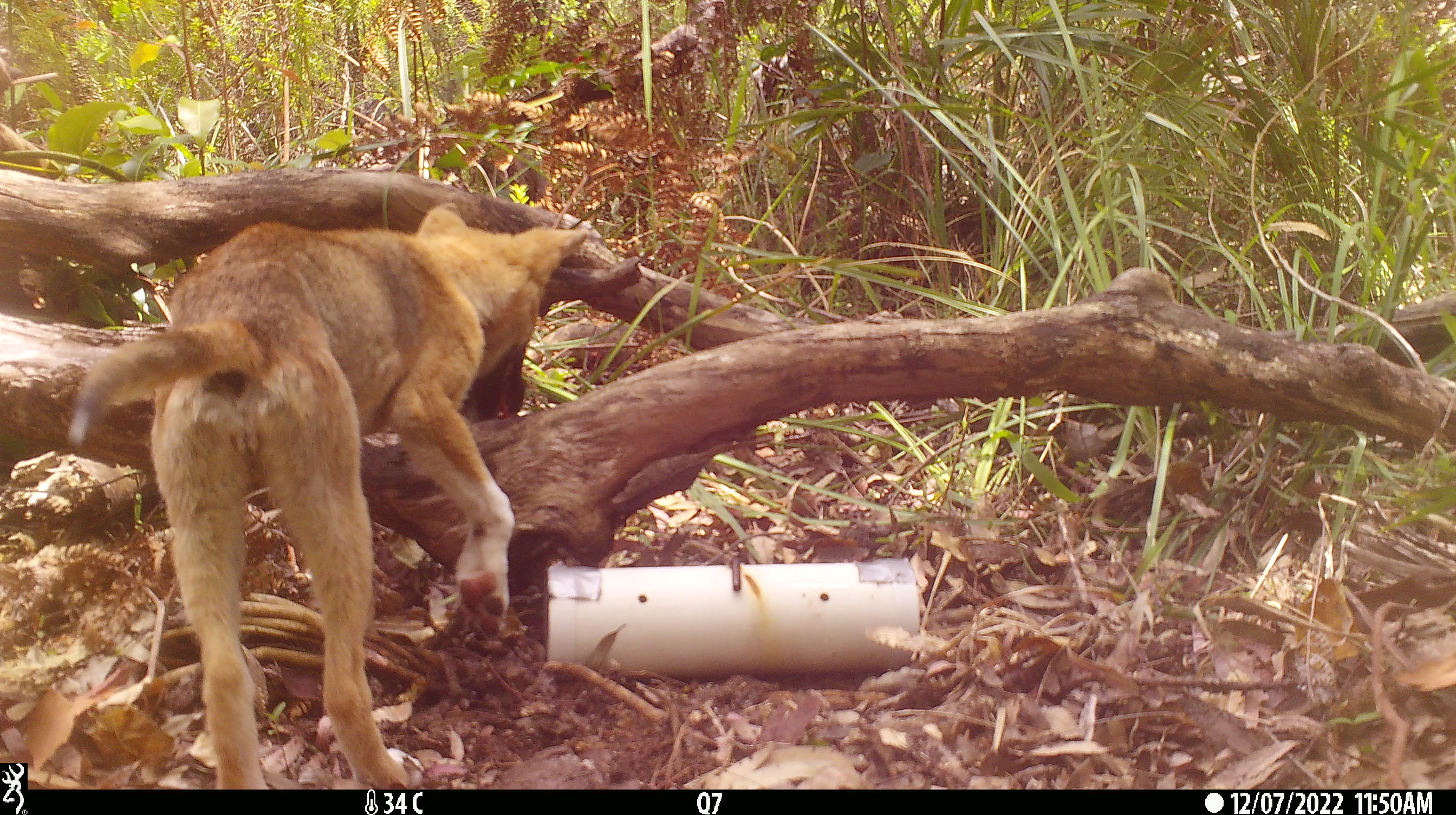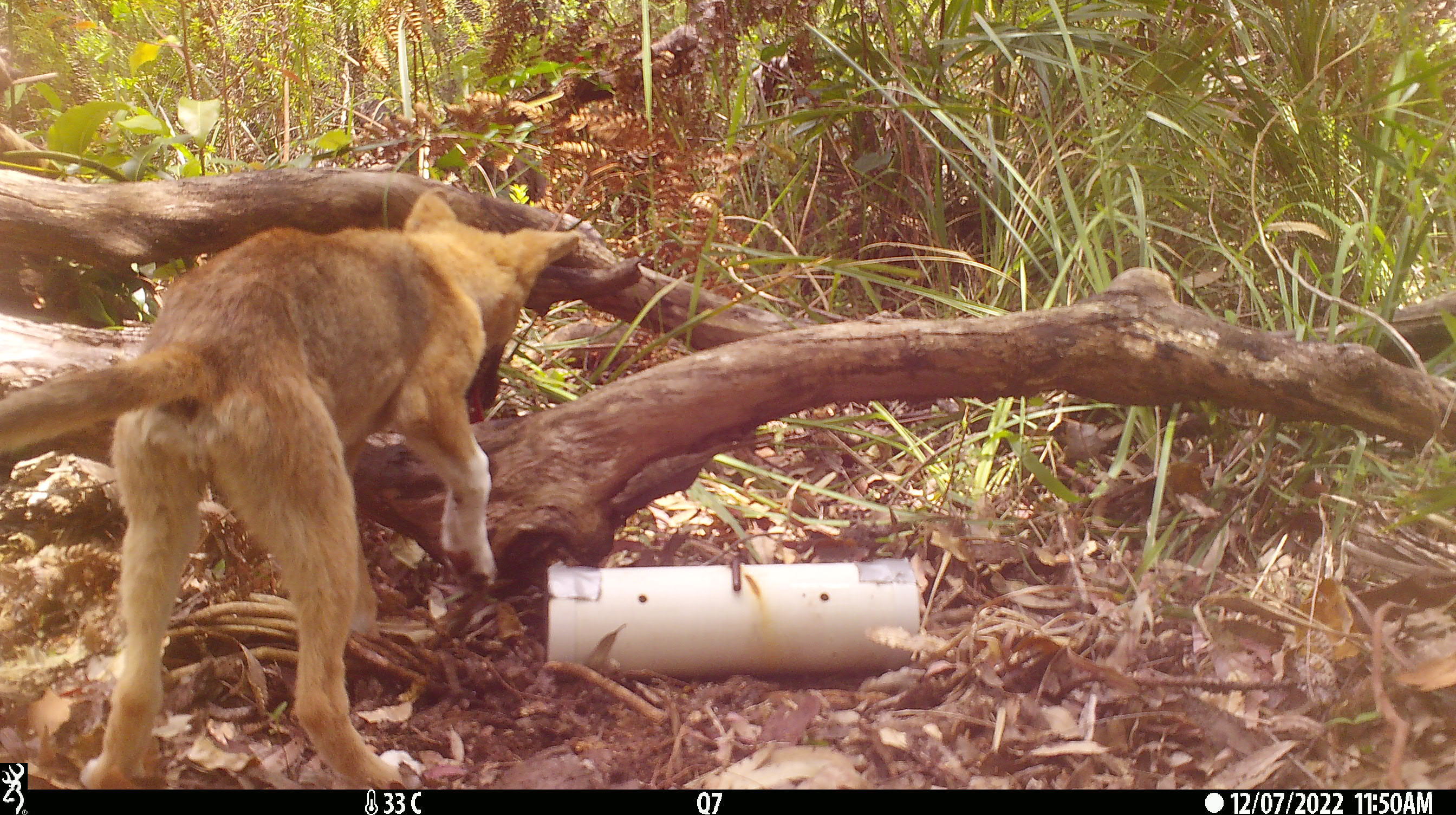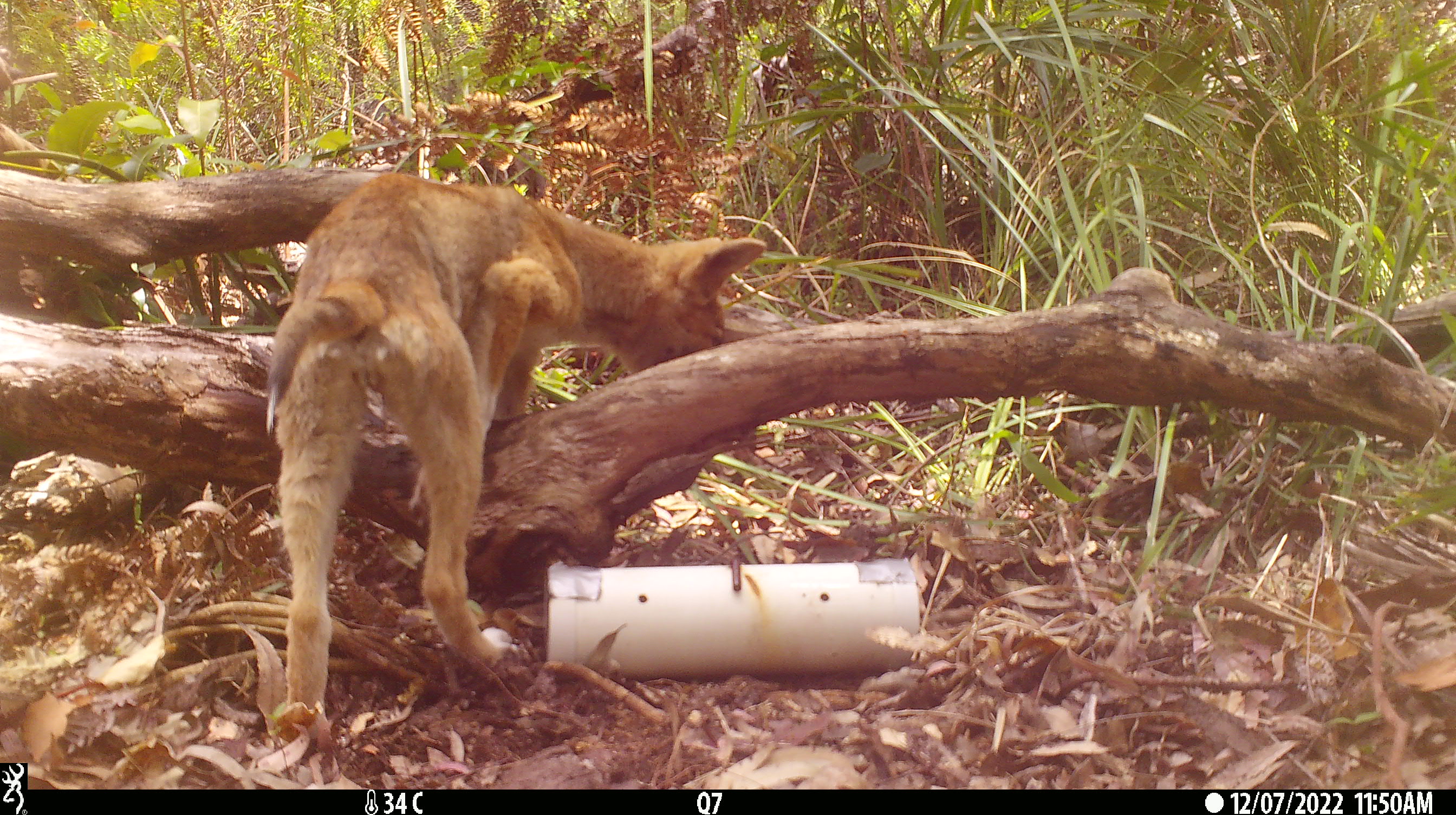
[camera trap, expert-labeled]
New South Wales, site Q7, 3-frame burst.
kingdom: Animalia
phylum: Chordata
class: Mammalia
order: Carnivora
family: Canidae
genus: Canis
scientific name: Canis familiaris dingo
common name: dingo